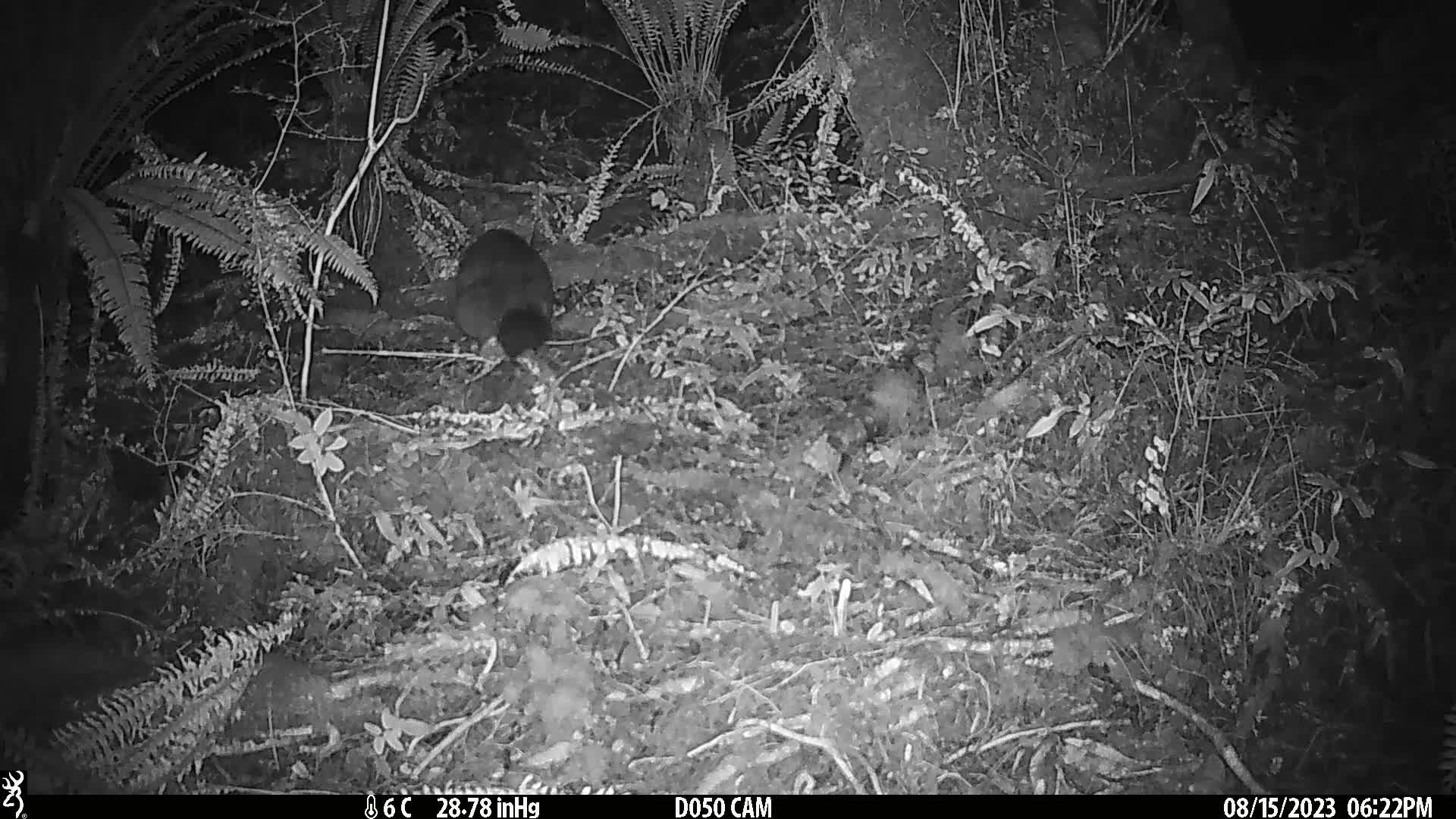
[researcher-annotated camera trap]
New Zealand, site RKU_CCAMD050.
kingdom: Animalia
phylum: Chordata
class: Mammalia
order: Diprotodontia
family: Phalangeridae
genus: Trichosurus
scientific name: Trichosurus vulpecula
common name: common brushtail possum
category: possum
Possum (common brushtail possum) (Trichosurus vulpecula).